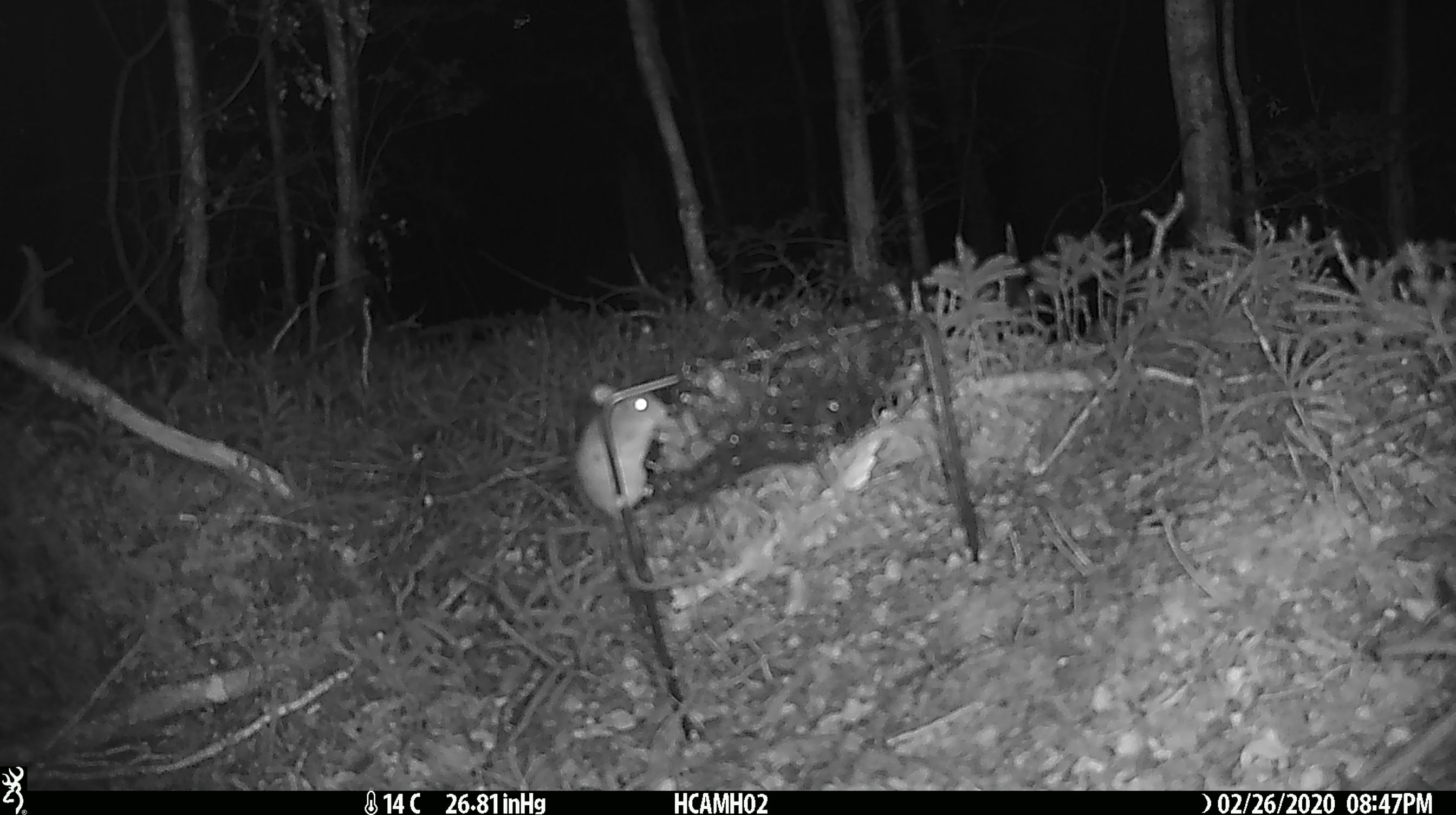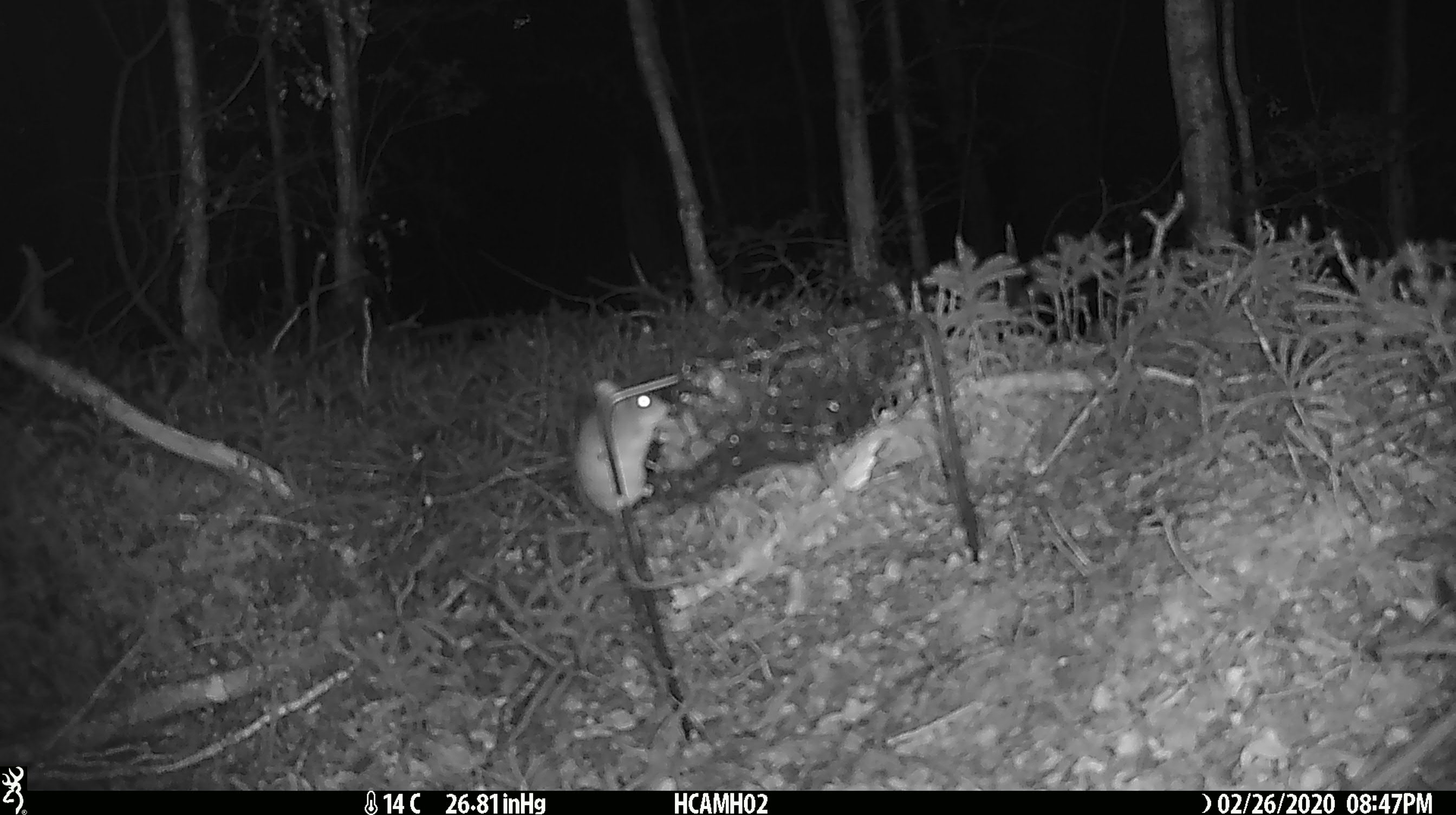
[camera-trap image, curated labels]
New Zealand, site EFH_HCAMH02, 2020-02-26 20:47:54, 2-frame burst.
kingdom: Animalia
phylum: Chordata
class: Mammalia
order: Rodentia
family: Muridae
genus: Mus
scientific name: Mus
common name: mouse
Mouse (Mus).